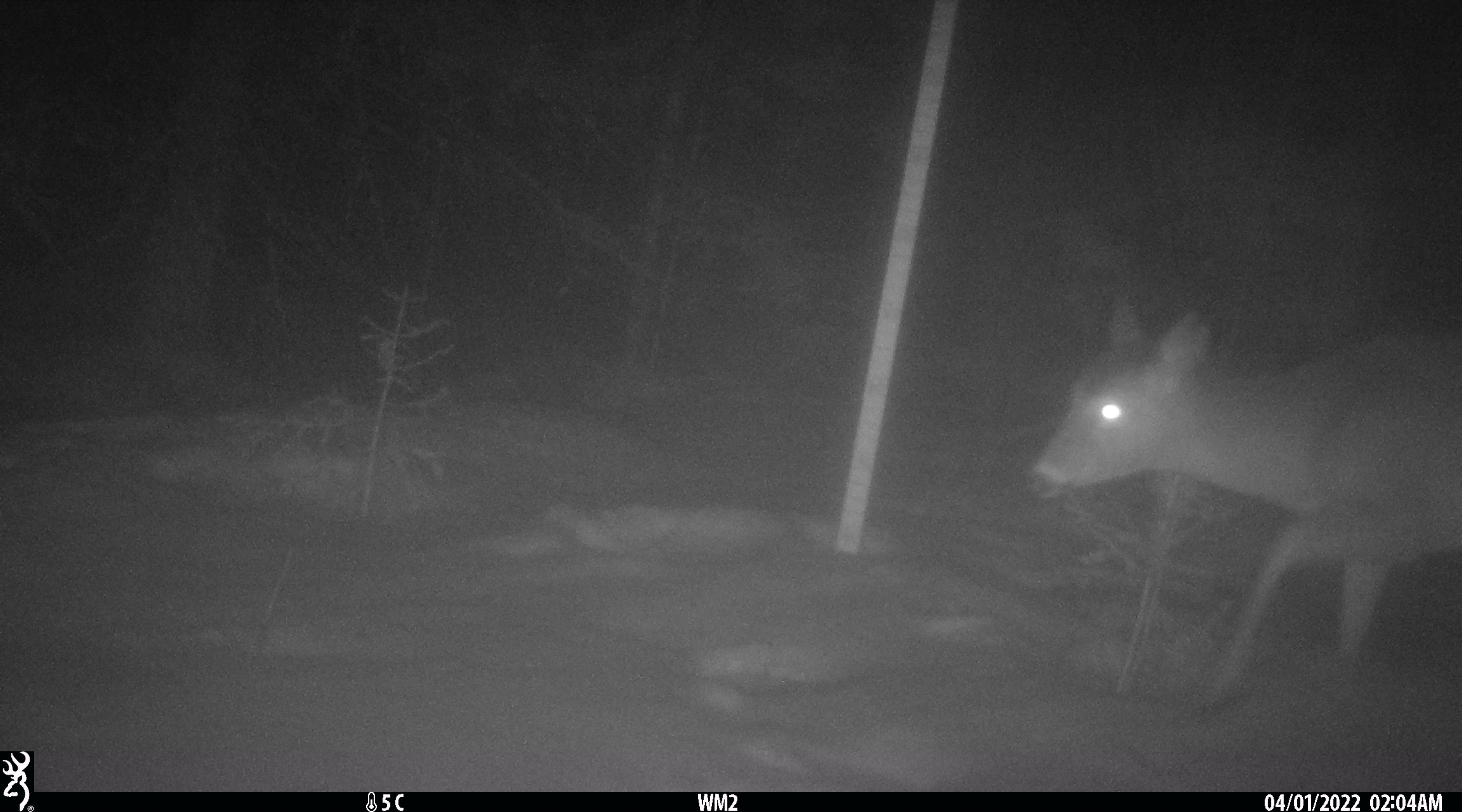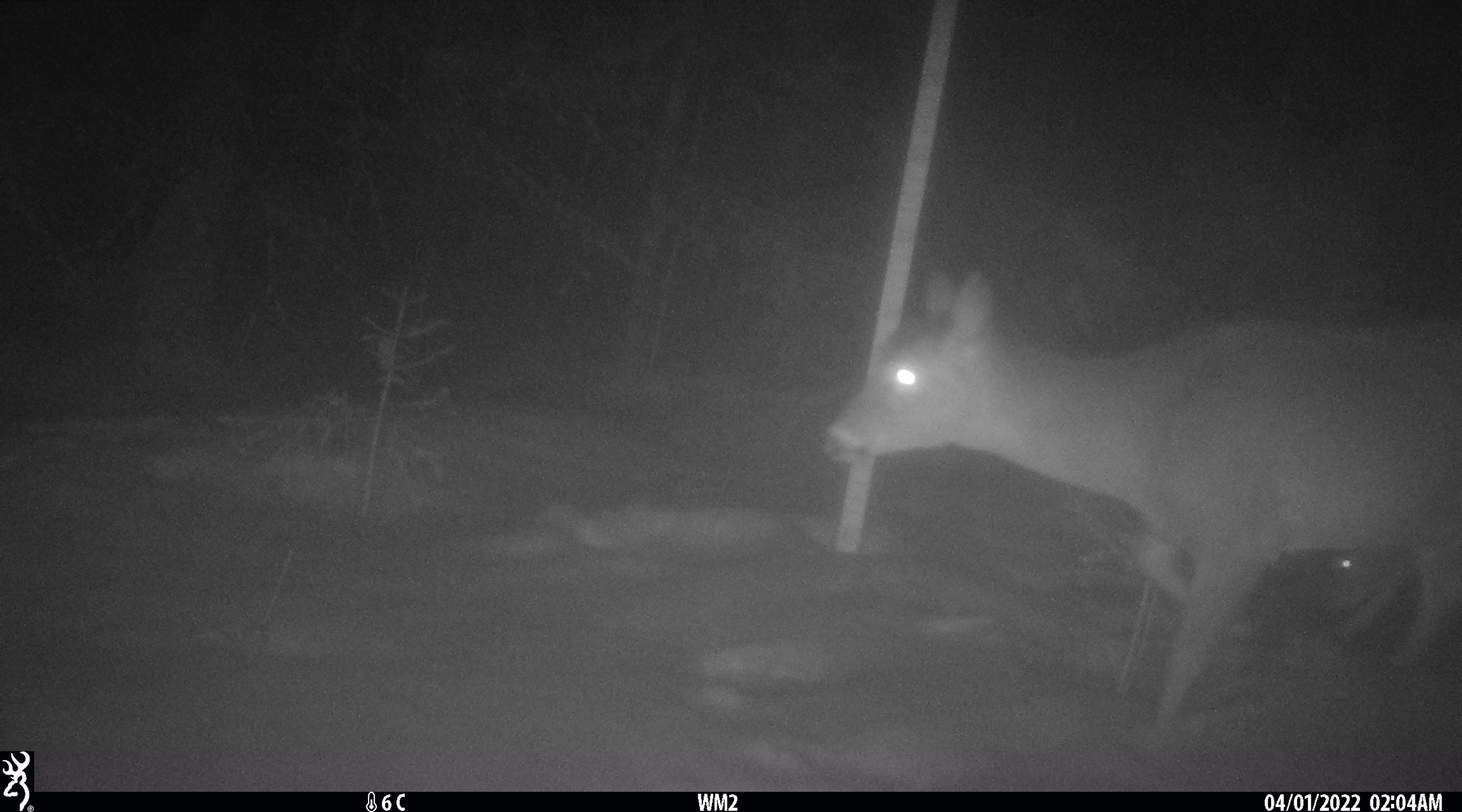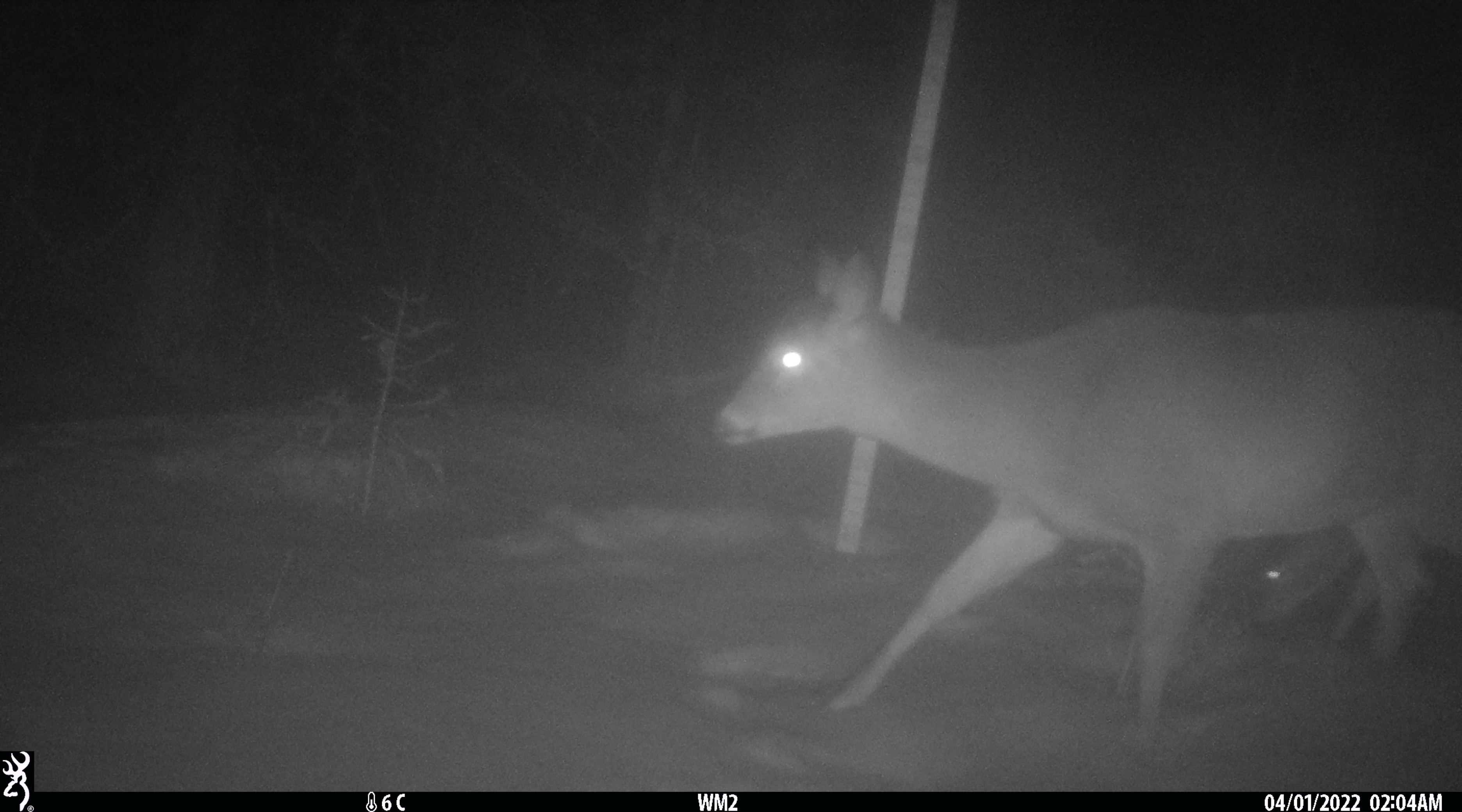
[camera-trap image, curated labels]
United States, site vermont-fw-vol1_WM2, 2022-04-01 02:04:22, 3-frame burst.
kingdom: Animalia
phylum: Chordata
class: Mammalia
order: Artiodactyla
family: Cervidae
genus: Odocoileus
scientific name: Odocoileus virginianus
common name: white-tailed deer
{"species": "white-tailed deer (Odocoileus virginianus)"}